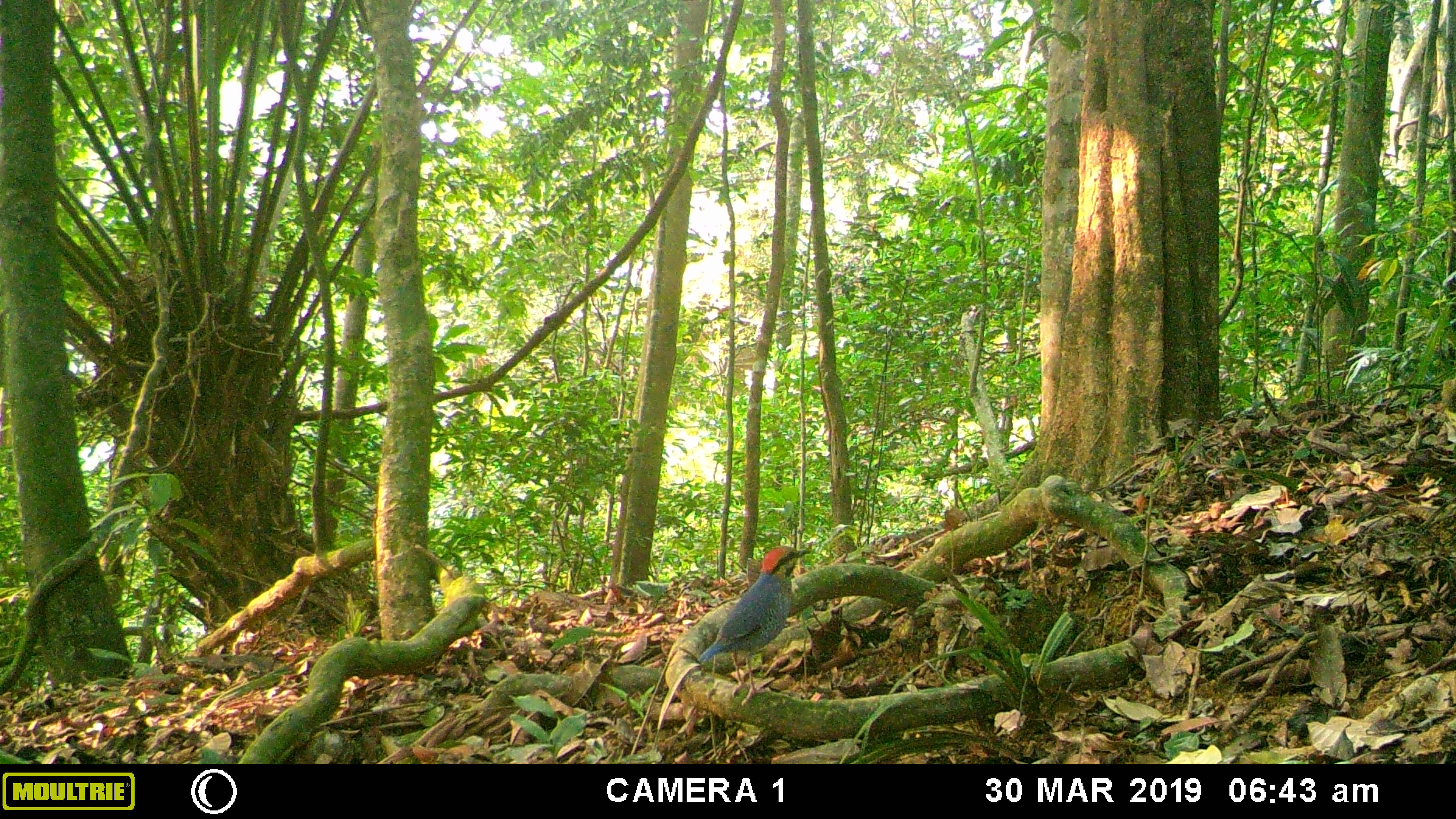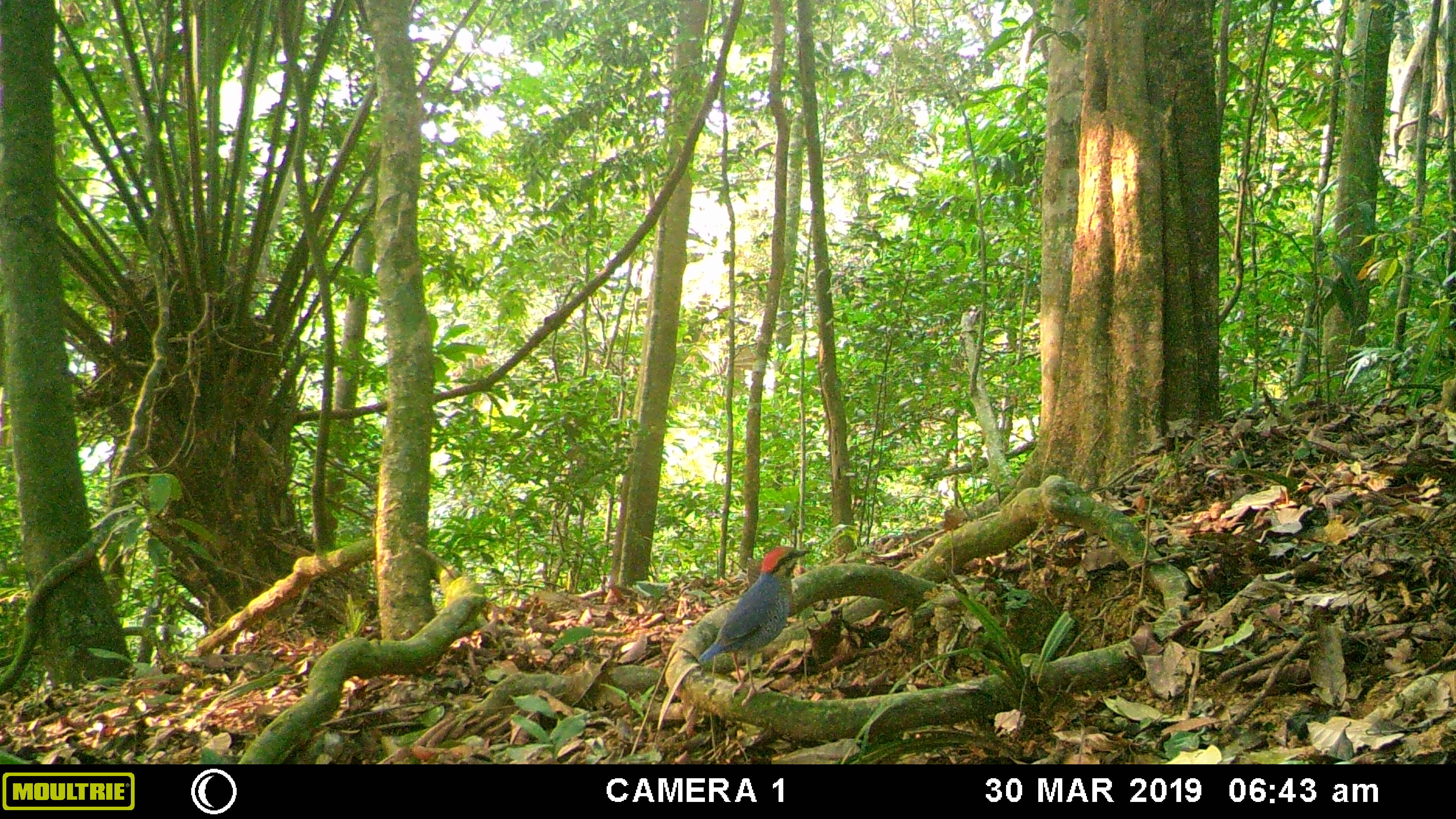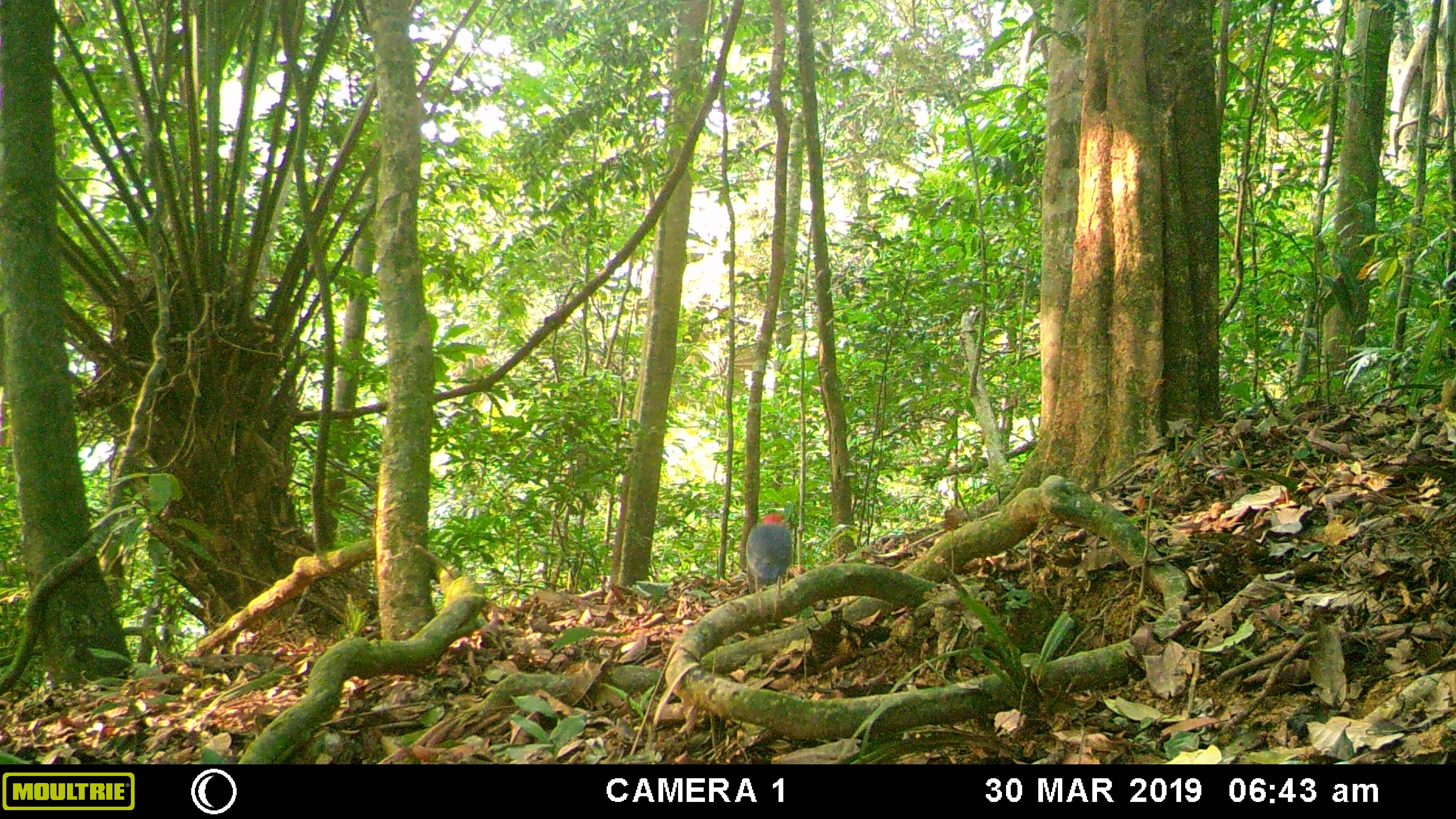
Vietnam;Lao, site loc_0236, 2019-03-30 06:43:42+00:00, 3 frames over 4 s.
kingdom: Animalia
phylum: Chordata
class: Aves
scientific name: Aves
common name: bird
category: unidentified bird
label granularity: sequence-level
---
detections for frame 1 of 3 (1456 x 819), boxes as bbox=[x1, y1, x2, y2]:
unidentified bird: bbox=[698, 546, 810, 706]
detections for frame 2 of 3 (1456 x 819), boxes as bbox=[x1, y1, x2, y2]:
unidentified bird: bbox=[697, 545, 809, 706]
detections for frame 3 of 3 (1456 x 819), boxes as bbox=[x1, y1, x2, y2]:
unidentified bird: bbox=[745, 512, 792, 616]